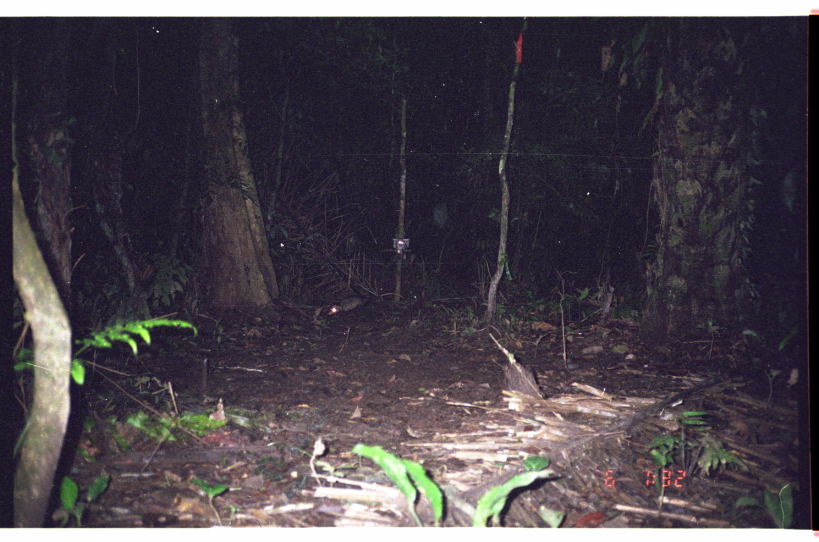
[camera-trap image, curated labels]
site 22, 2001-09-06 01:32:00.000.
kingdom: Animalia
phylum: Chordata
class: Mammalia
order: Didelphimorphia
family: Didelphidae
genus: Didelphis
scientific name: Didelphis marsupialis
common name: southern opossum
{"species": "Didelphis marsupialis (southern opossum)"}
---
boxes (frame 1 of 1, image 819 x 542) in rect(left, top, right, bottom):
didelphis marsupialis: rect(327, 293, 404, 316)